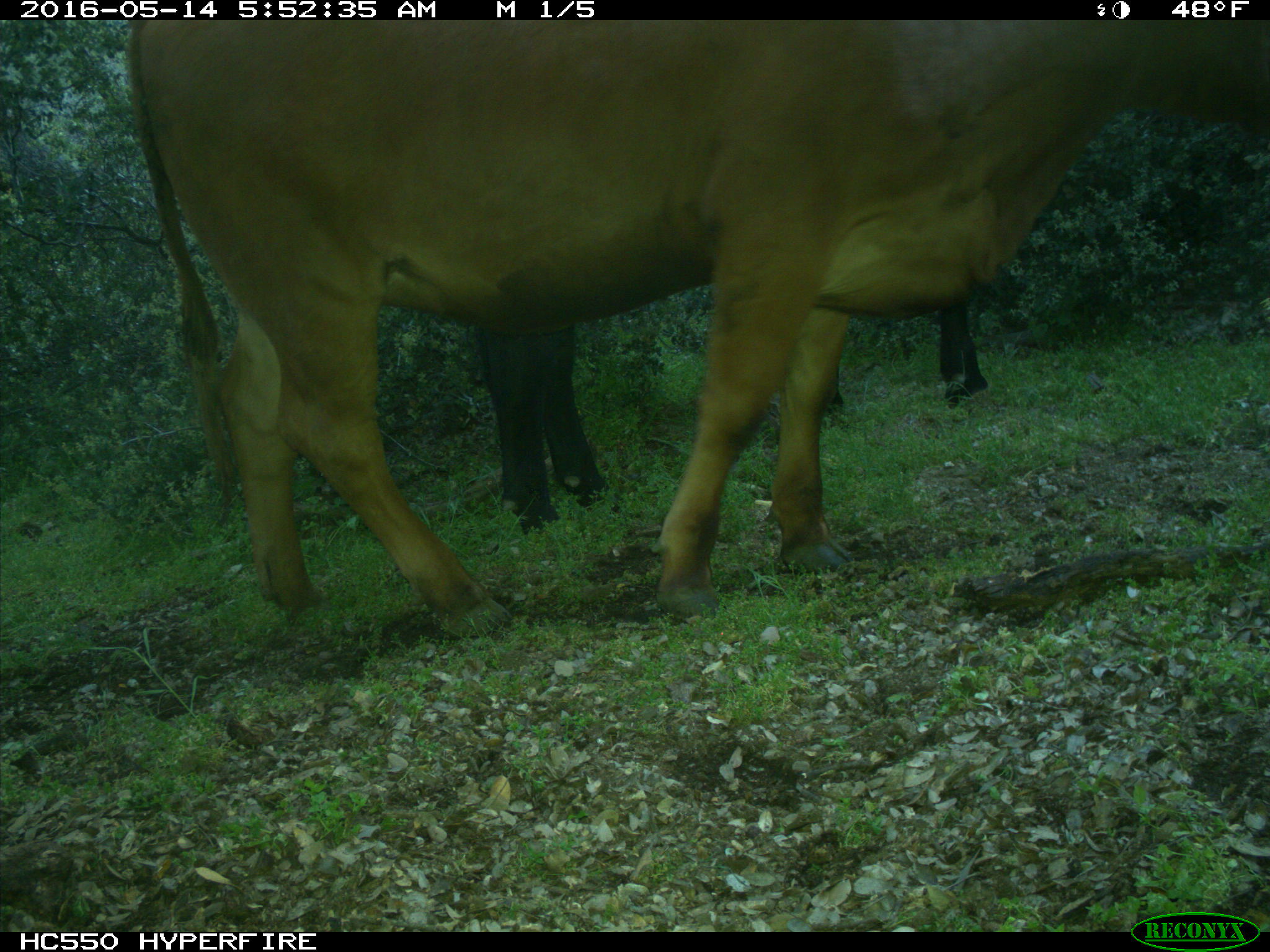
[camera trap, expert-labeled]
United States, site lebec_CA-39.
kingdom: Animalia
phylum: Chordata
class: Mammalia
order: Artiodactyla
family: Bovidae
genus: Bos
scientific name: Bos taurus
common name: domestic cow